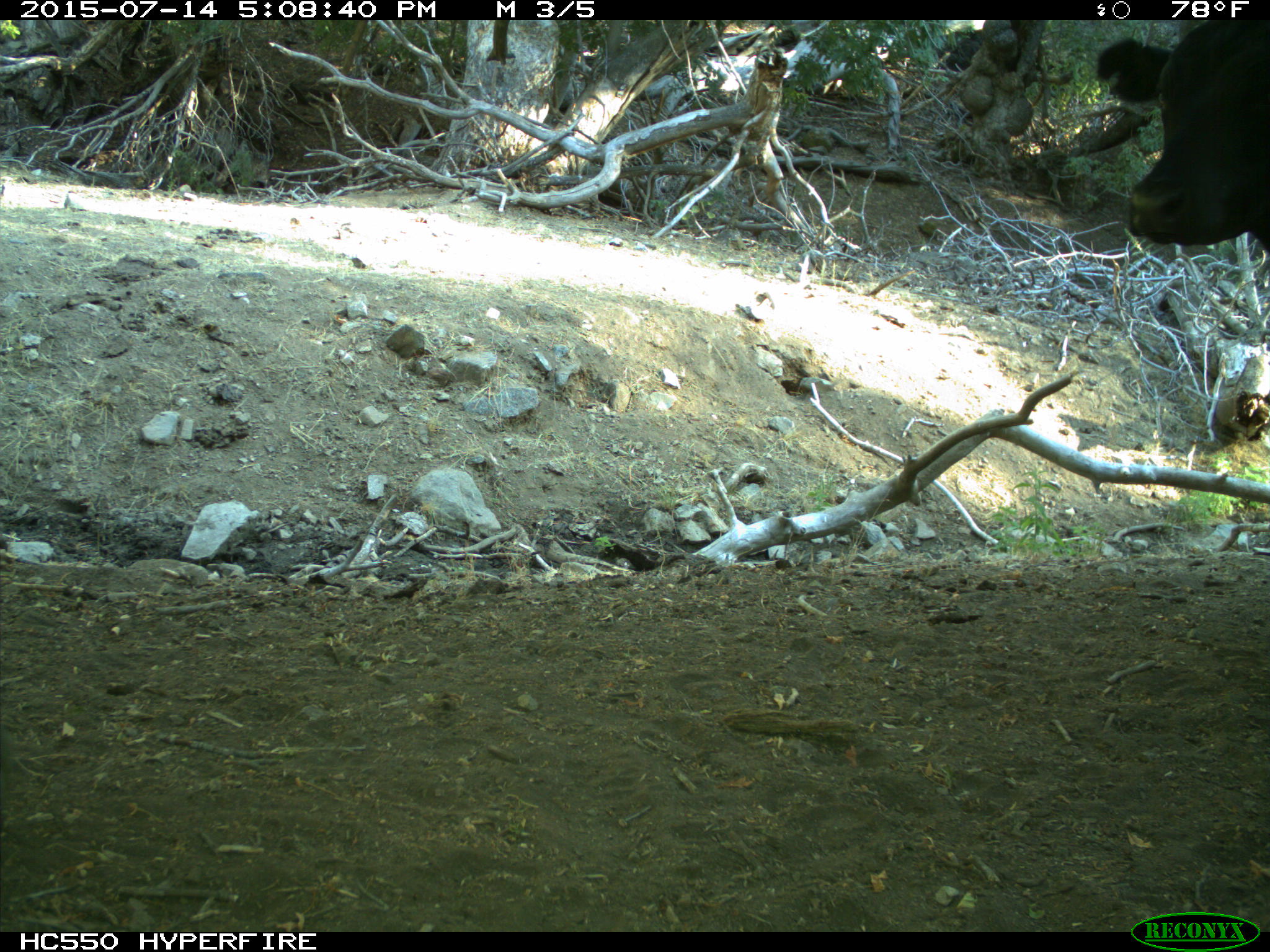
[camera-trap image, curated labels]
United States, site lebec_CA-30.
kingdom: Animalia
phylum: Chordata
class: Mammalia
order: Artiodactyla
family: Bovidae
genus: Bos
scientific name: Bos taurus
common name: domestic cow